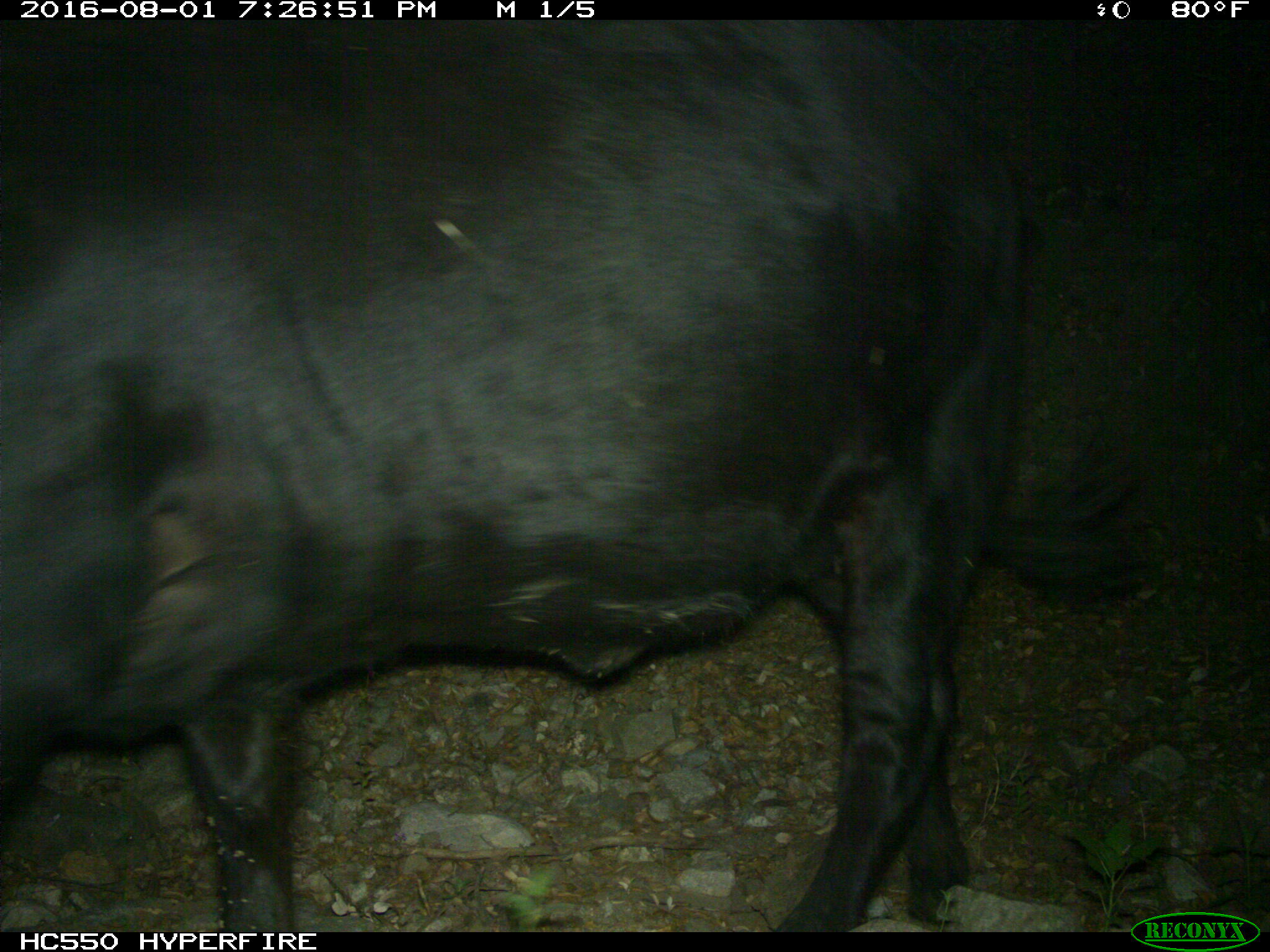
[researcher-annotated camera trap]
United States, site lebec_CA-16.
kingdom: Animalia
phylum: Chordata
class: Mammalia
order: Artiodactyla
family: Bovidae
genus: Bos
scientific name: Bos taurus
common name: domestic cow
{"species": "Bos taurus (domestic cow)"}